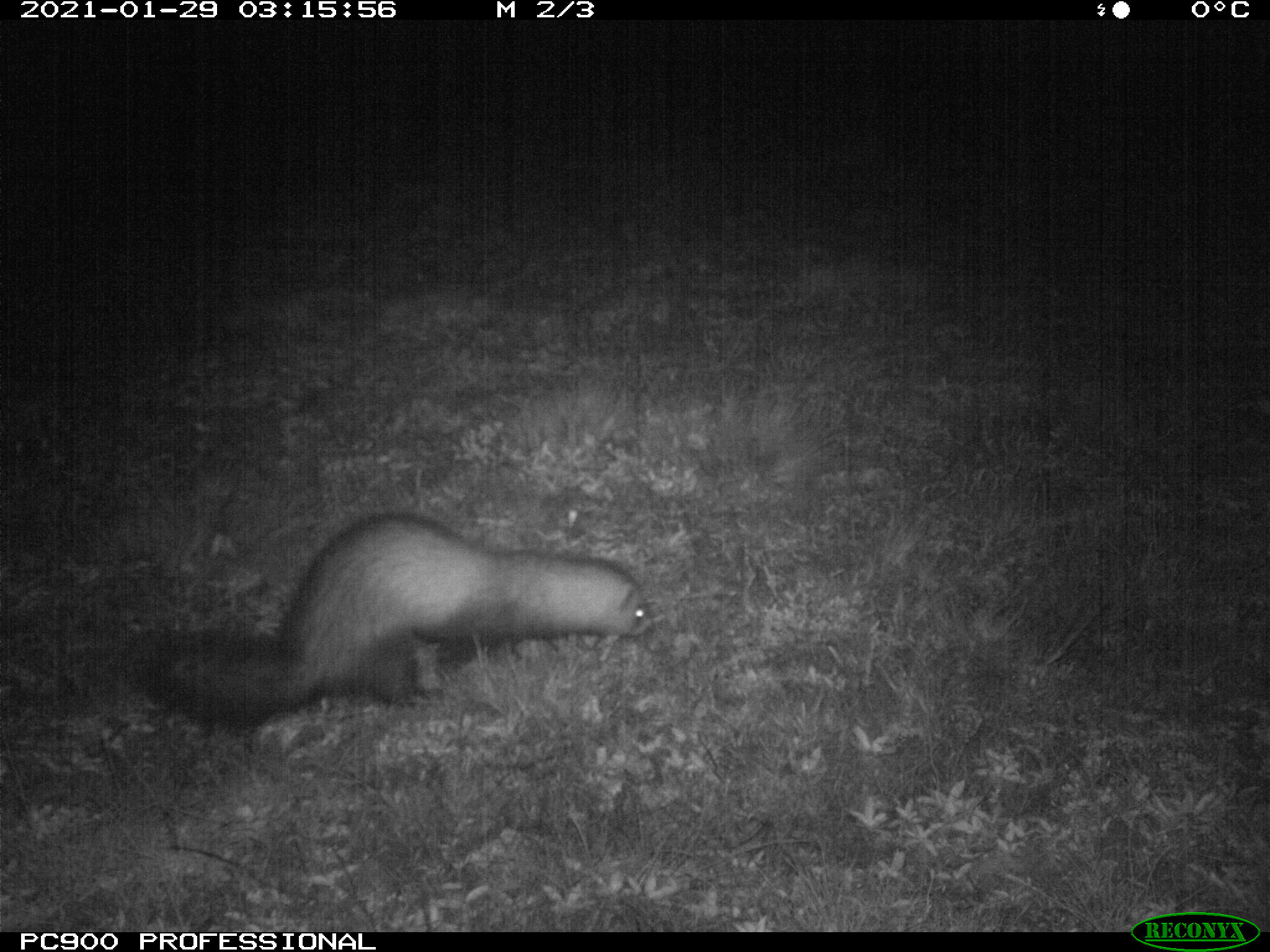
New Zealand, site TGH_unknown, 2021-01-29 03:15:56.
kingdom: Animalia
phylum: Chordata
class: Mammalia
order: Carnivora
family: Mustelidae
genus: Mustela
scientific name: Mustela furo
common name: ferret